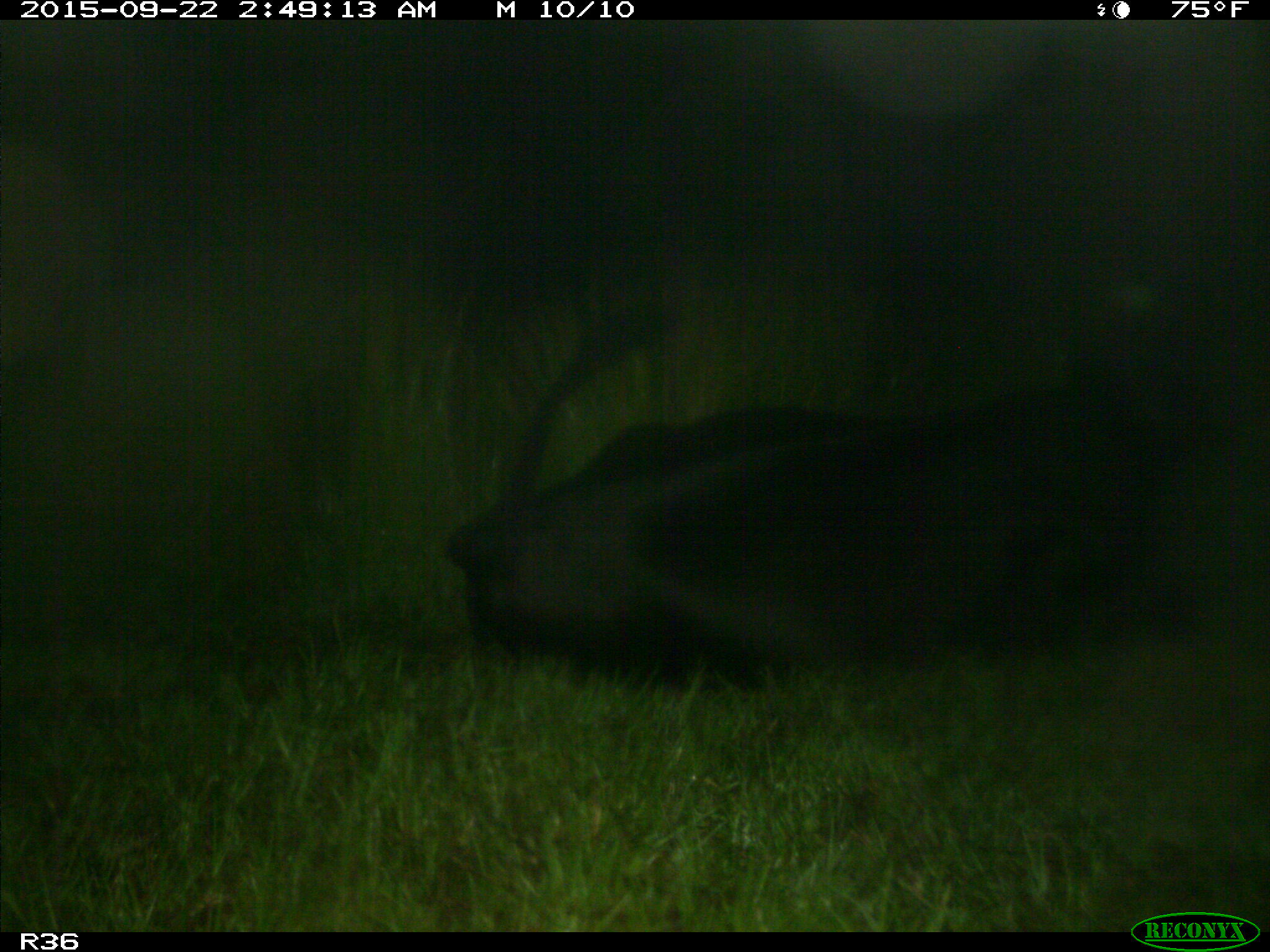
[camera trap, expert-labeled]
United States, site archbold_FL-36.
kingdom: Animalia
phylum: Chordata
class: Mammalia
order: Artiodactyla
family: Bovidae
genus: Bos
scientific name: Bos taurus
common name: domestic cow